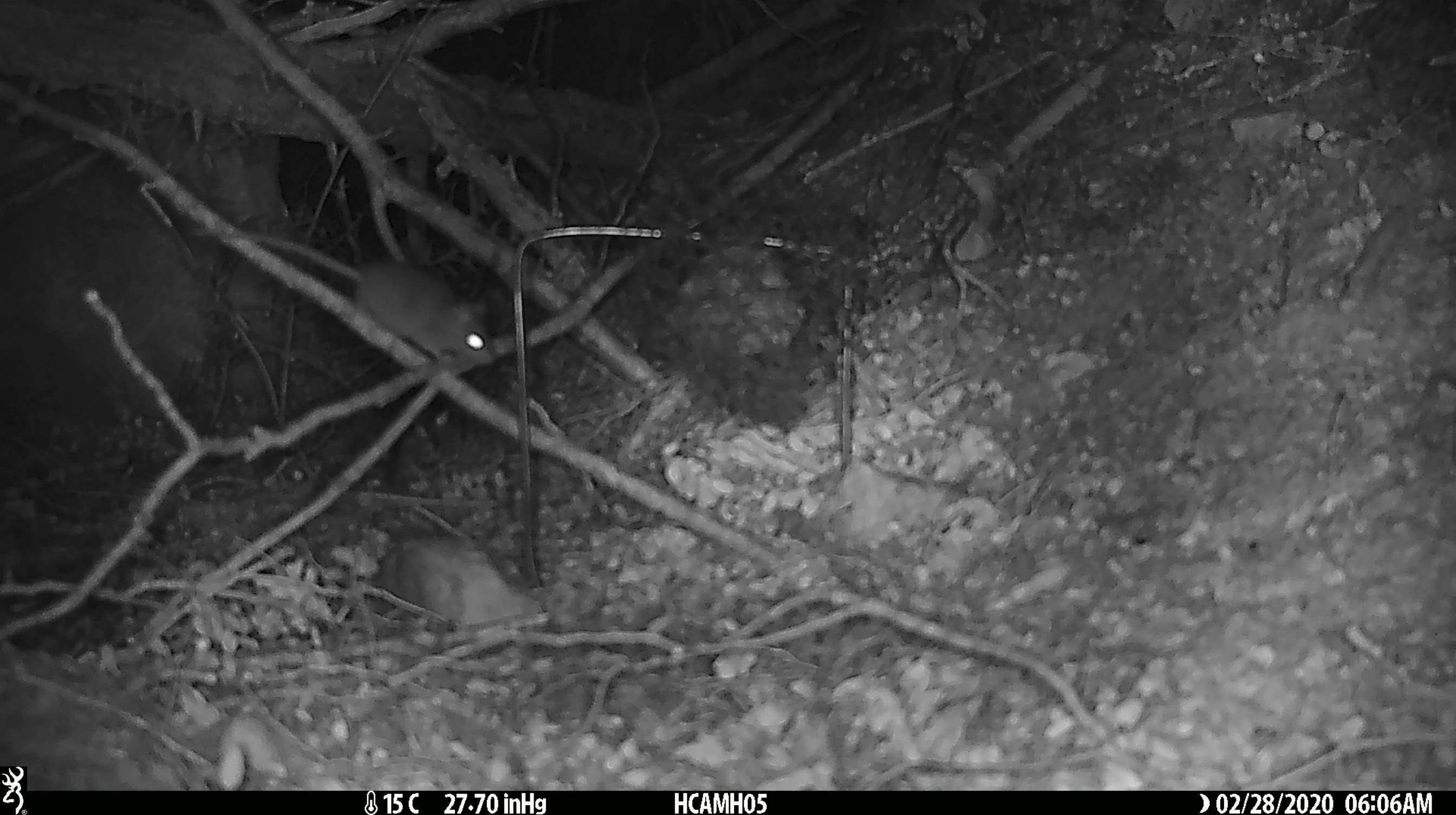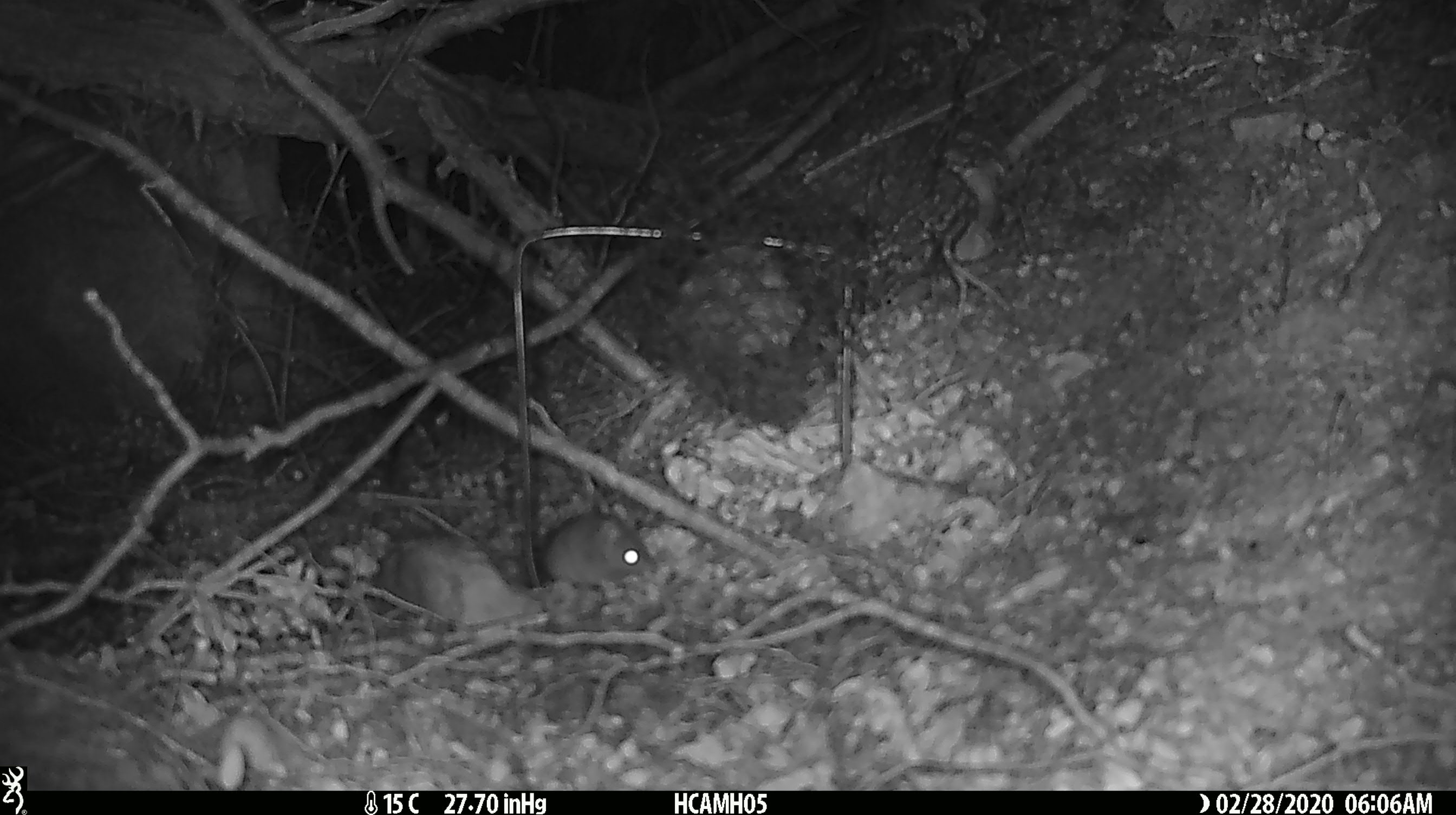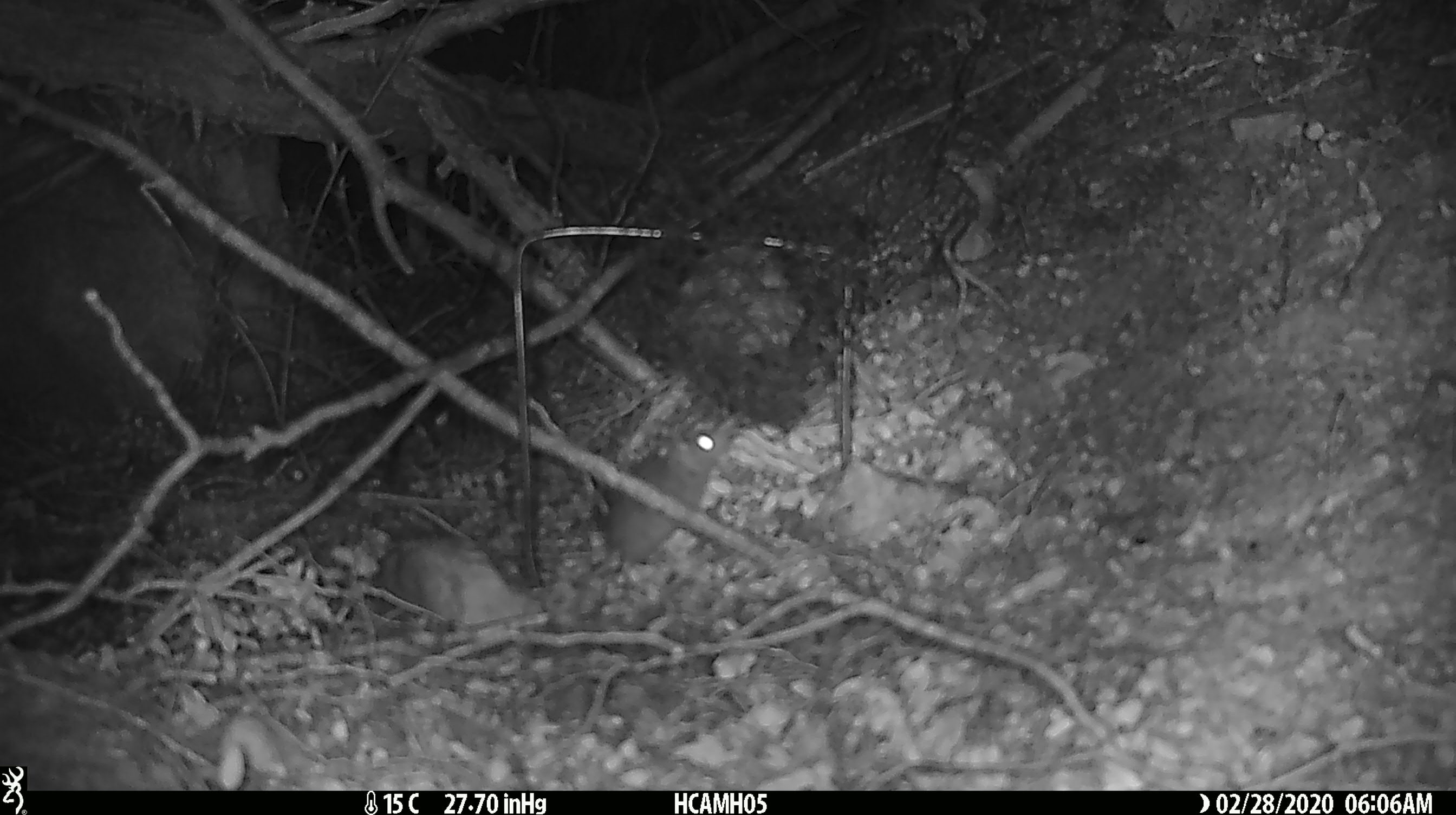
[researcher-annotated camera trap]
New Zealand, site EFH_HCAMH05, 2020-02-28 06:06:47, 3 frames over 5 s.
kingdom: Animalia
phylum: Chordata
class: Mammalia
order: Rodentia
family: Muridae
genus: Mus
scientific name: Mus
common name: mouse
Mouse (Mus).